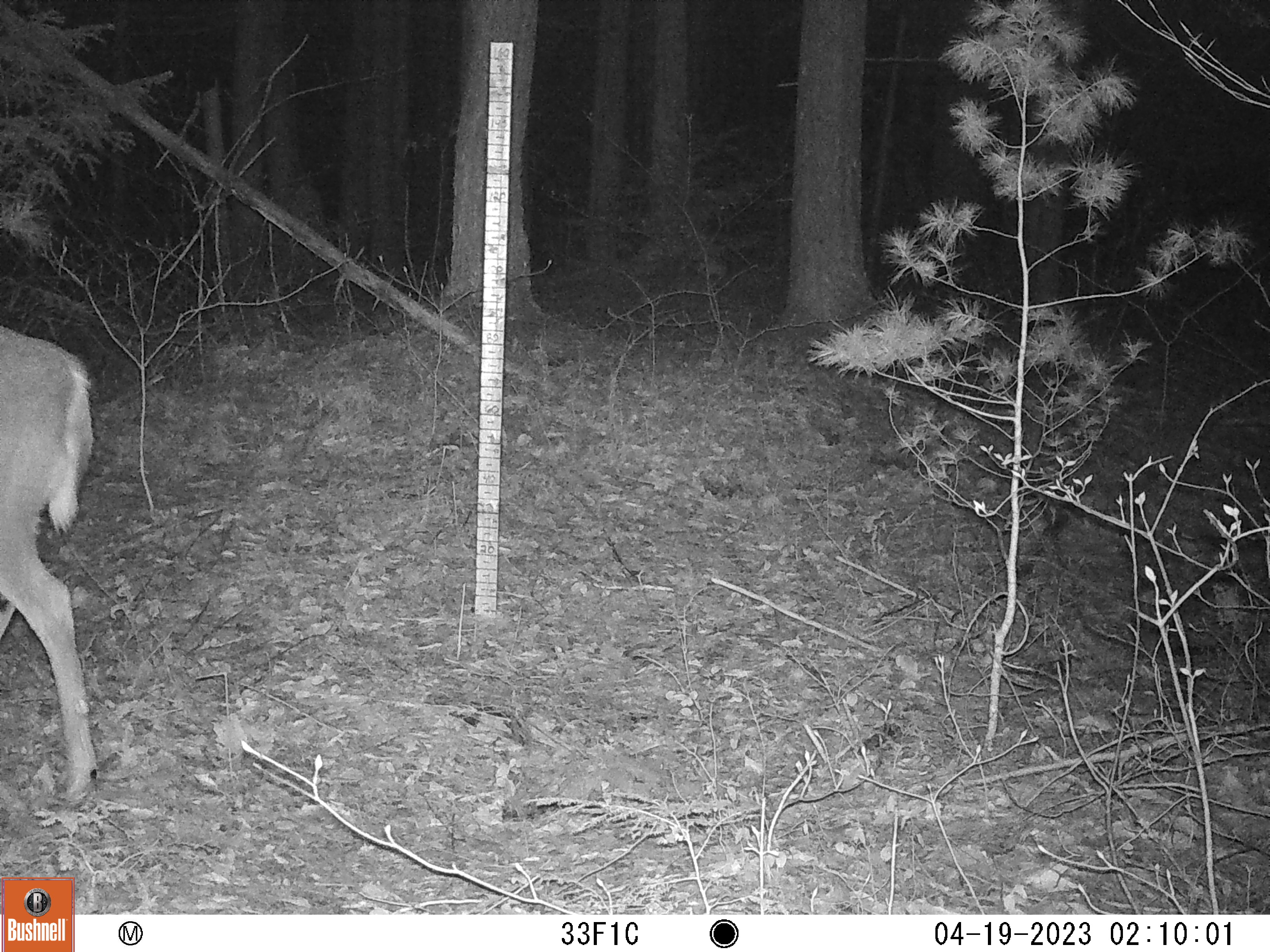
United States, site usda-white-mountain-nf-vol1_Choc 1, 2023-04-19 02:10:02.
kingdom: Animalia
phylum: Chordata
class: Mammalia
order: Artiodactyla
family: Cervidae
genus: Odocoileus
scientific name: Odocoileus virginianus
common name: white-tailed deer